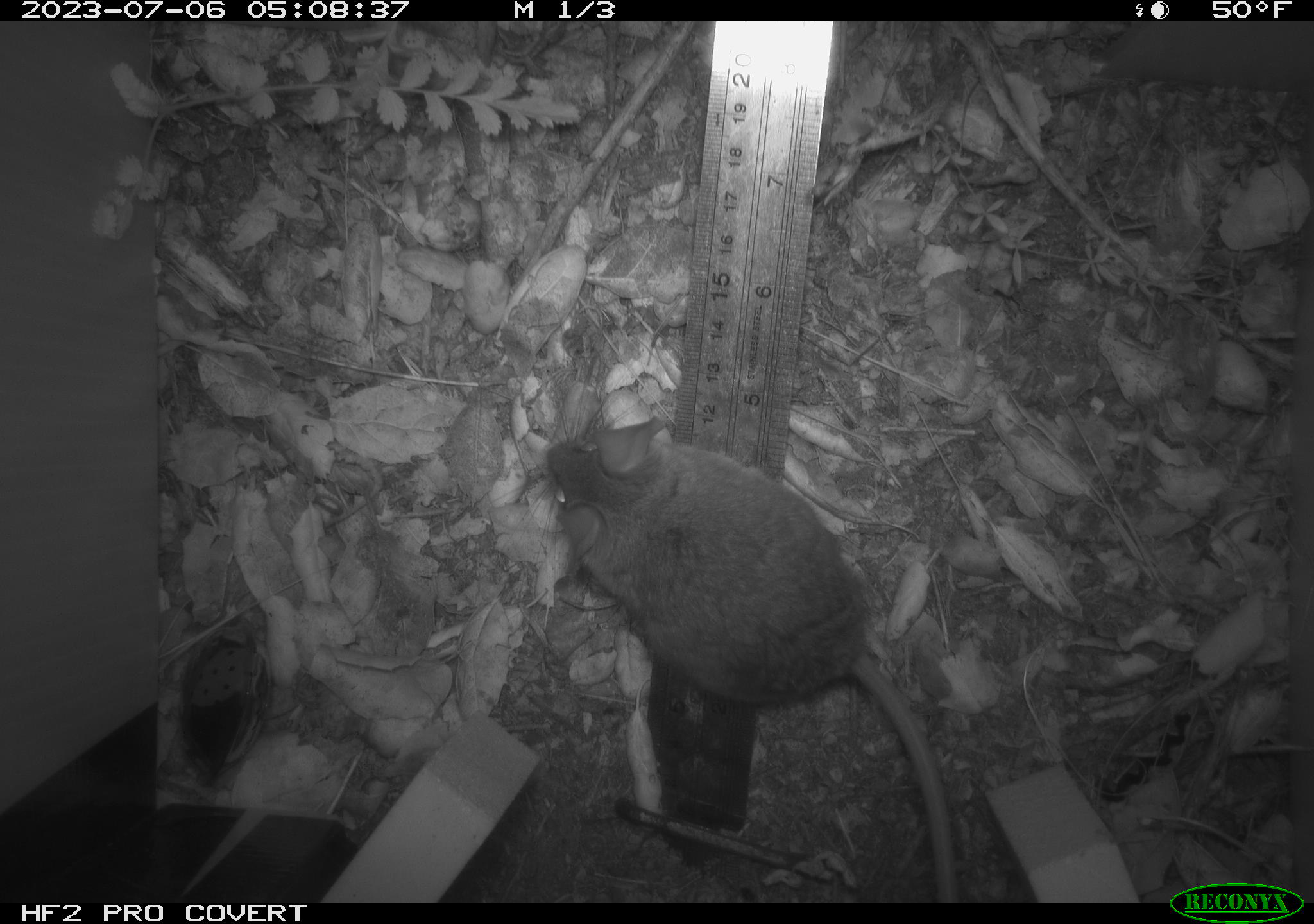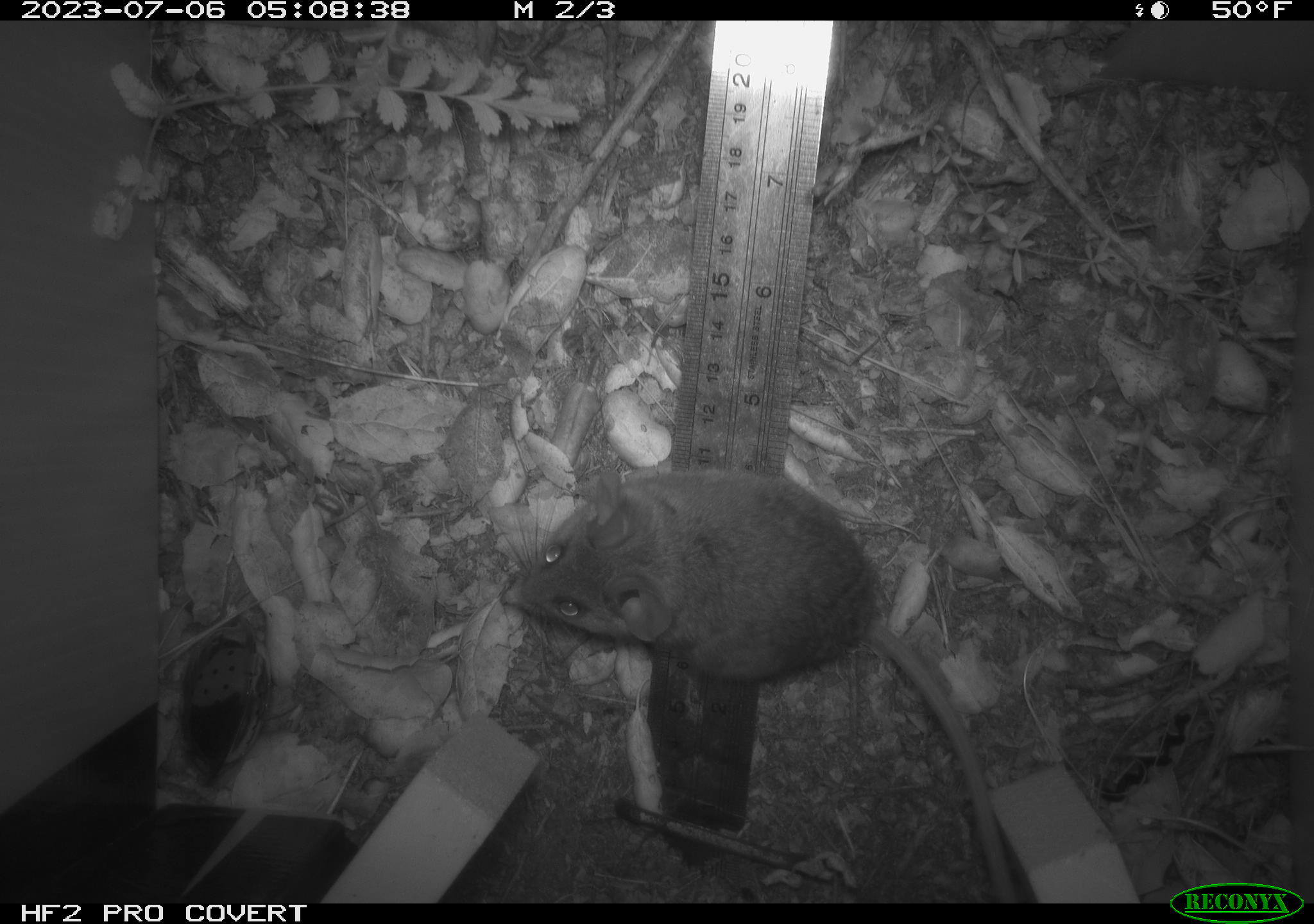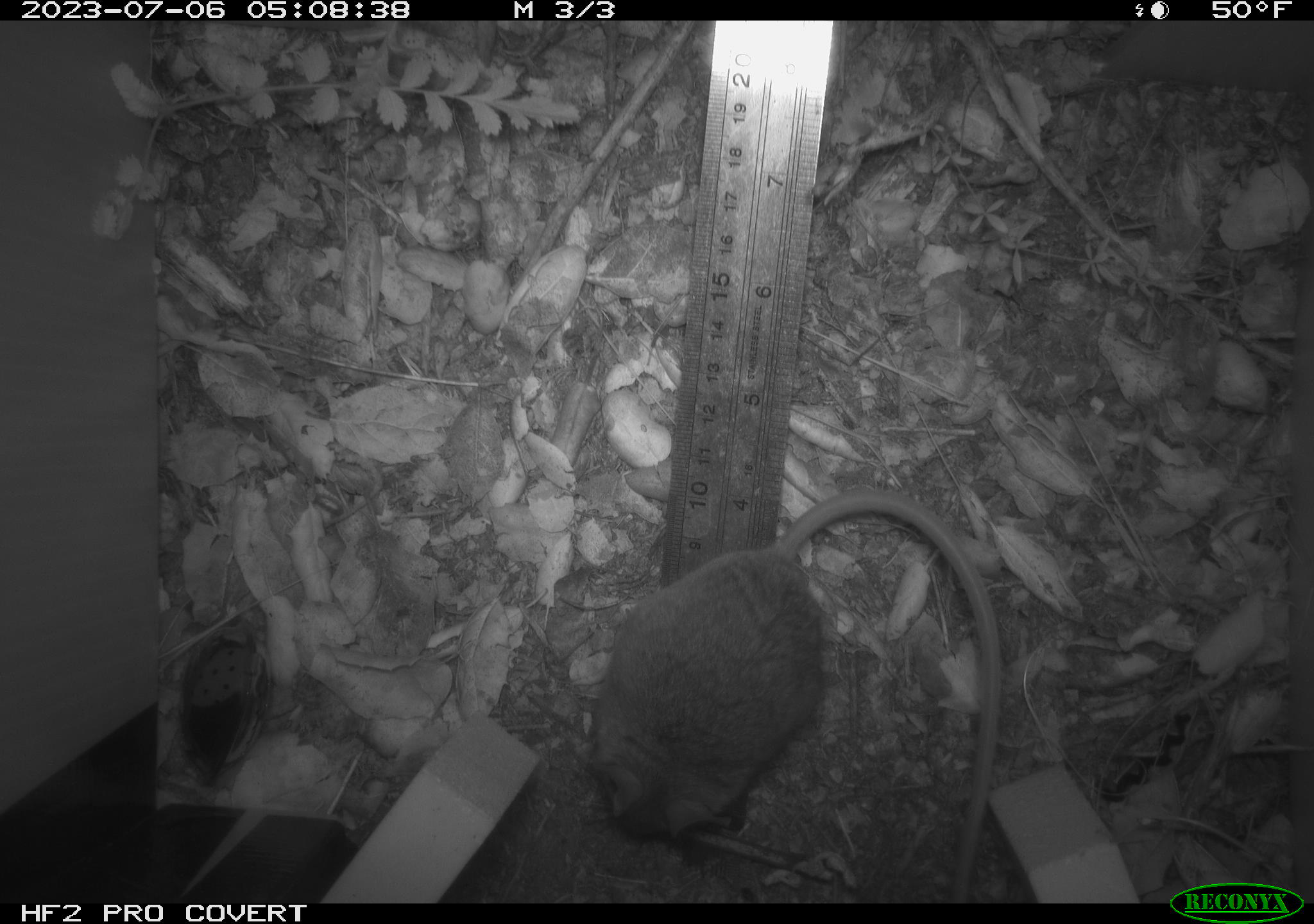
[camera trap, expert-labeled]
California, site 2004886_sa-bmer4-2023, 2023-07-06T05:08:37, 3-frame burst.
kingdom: Animalia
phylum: Chordata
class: Mammalia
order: Rodentia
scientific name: Rodentia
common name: mouse species